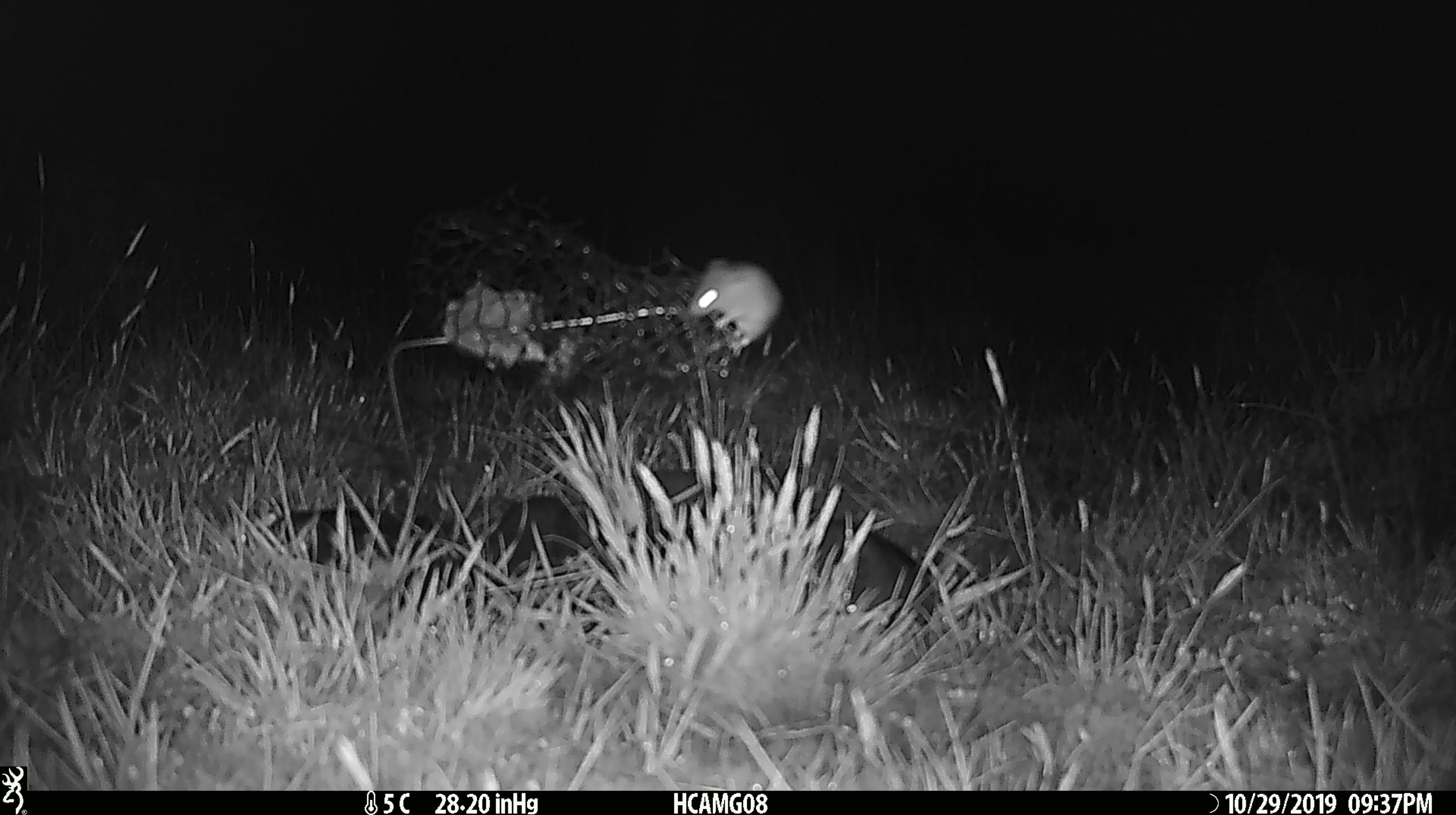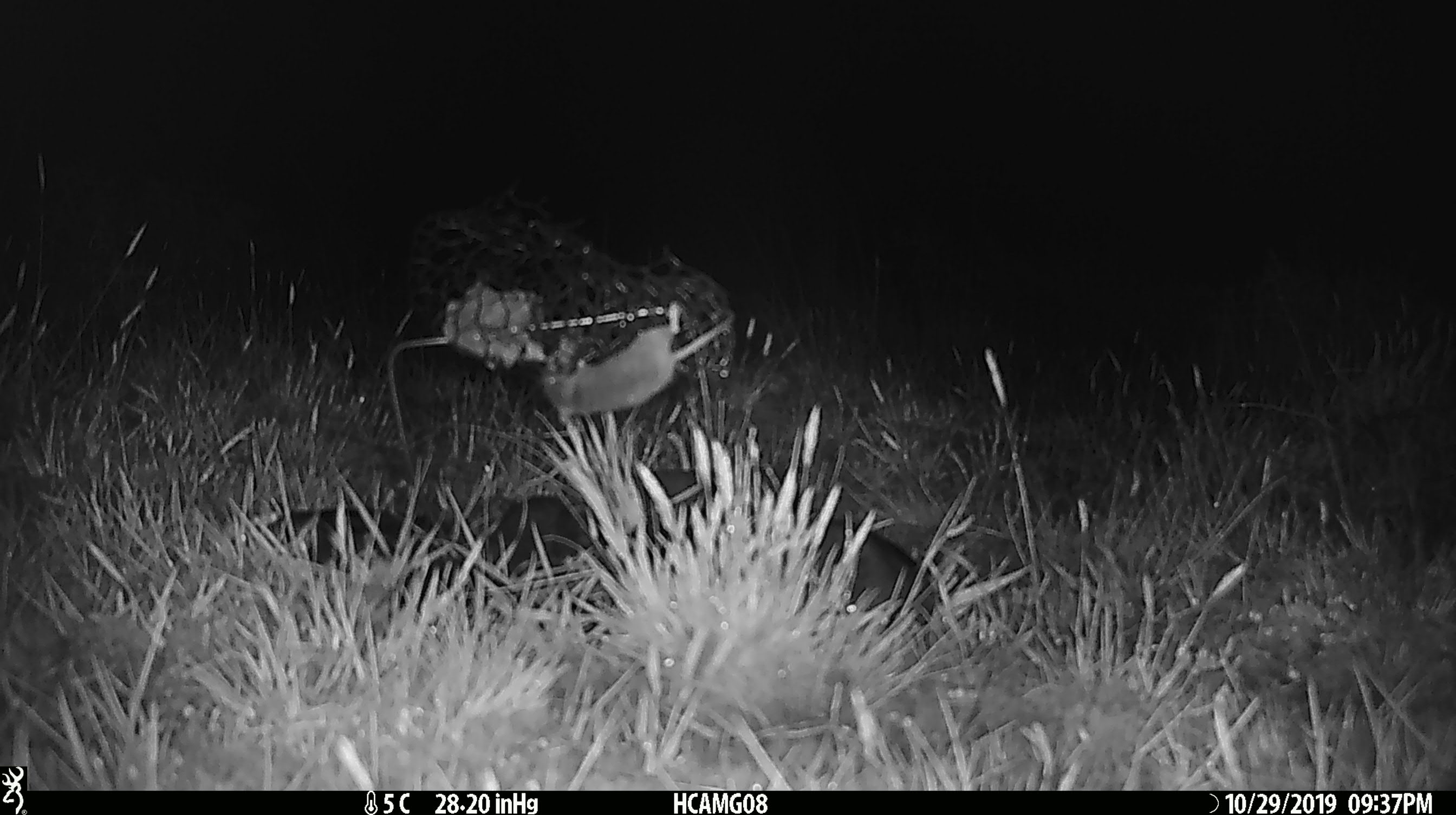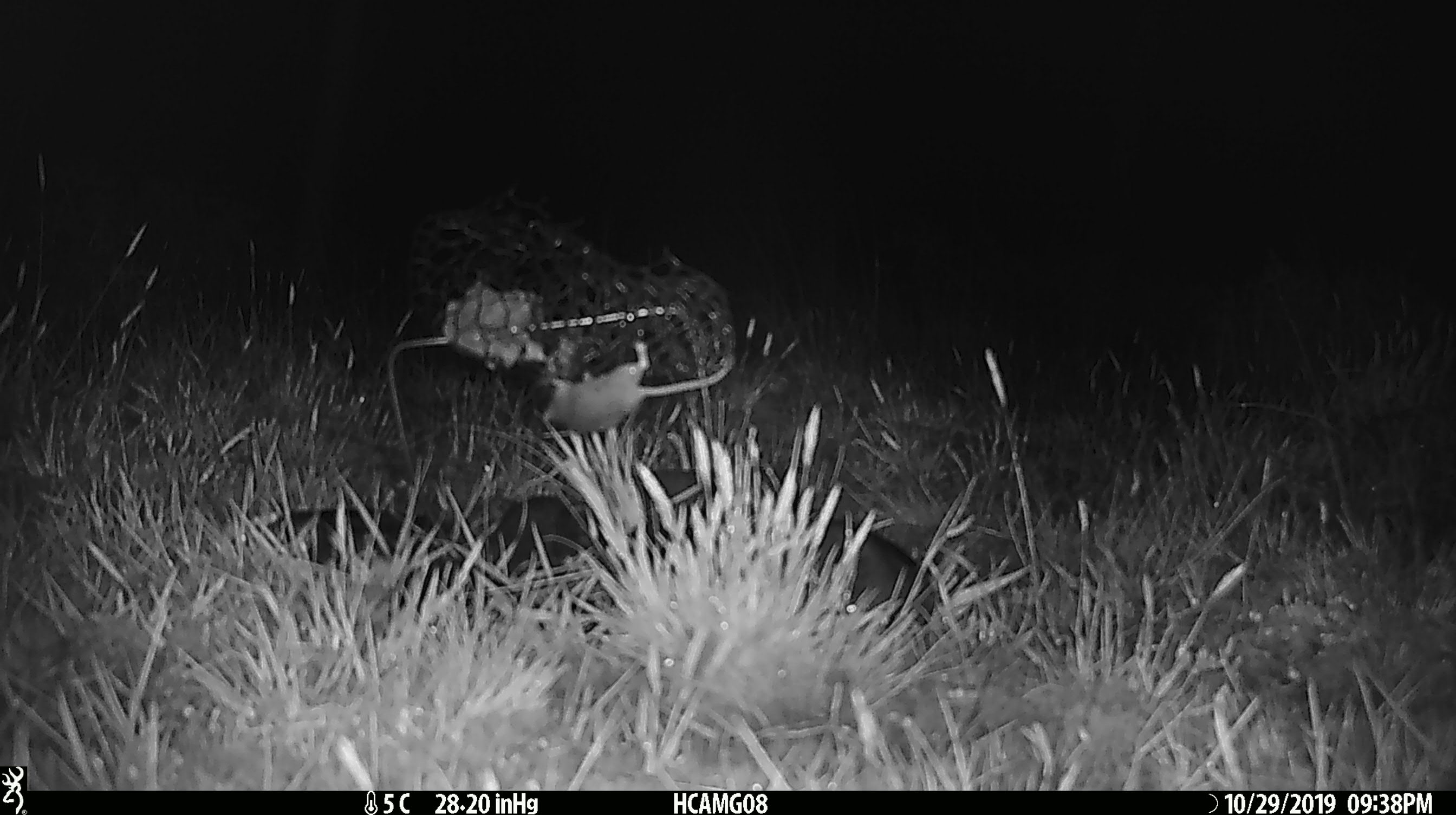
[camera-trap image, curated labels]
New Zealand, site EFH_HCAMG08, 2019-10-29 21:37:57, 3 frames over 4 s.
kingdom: Animalia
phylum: Chordata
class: Mammalia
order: Rodentia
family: Muridae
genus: Mus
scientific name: Mus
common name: mouse